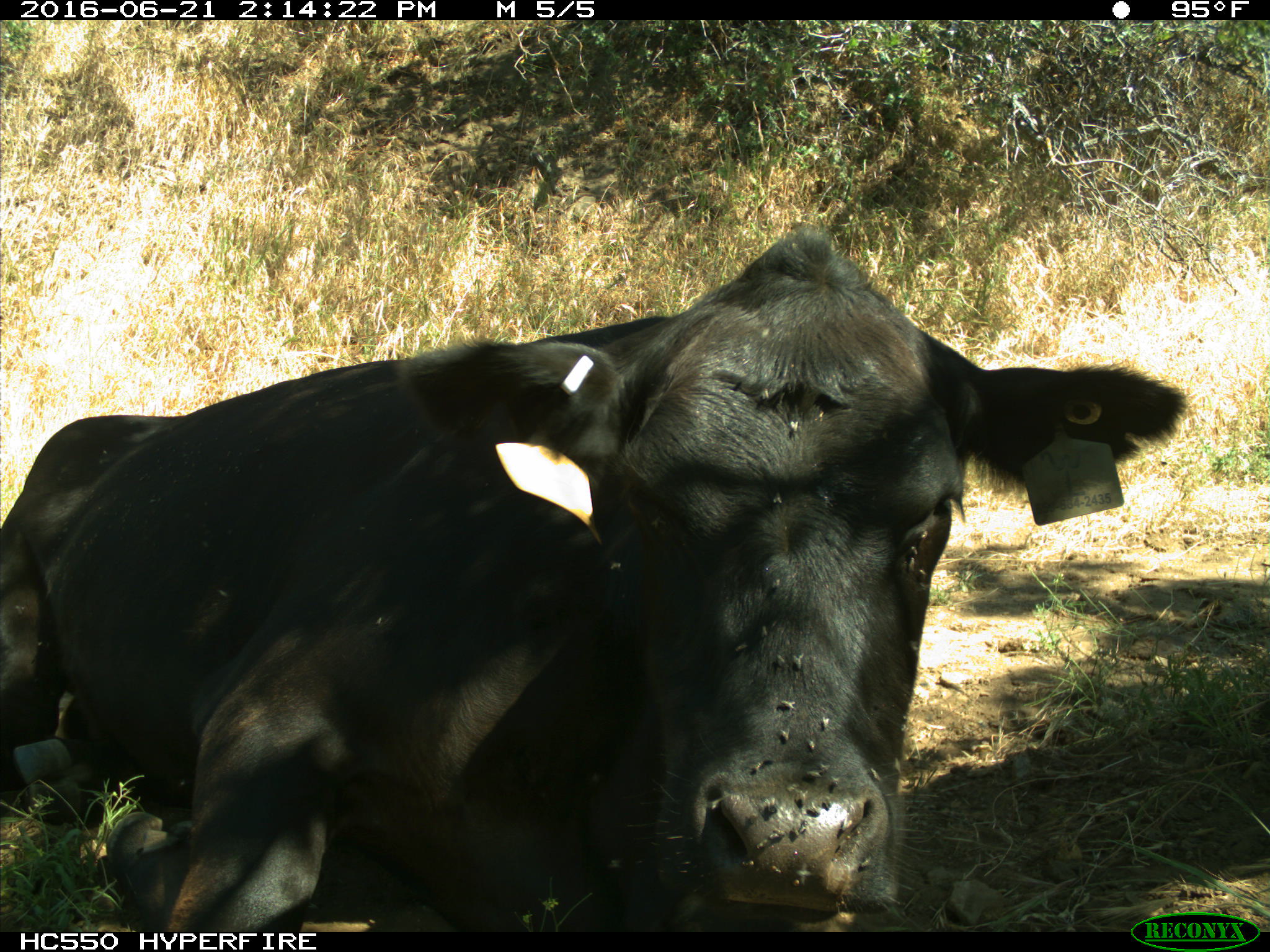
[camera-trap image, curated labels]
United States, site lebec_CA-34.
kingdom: Animalia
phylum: Chordata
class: Mammalia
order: Artiodactyla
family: Bovidae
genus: Bos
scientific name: Bos taurus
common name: domestic cow